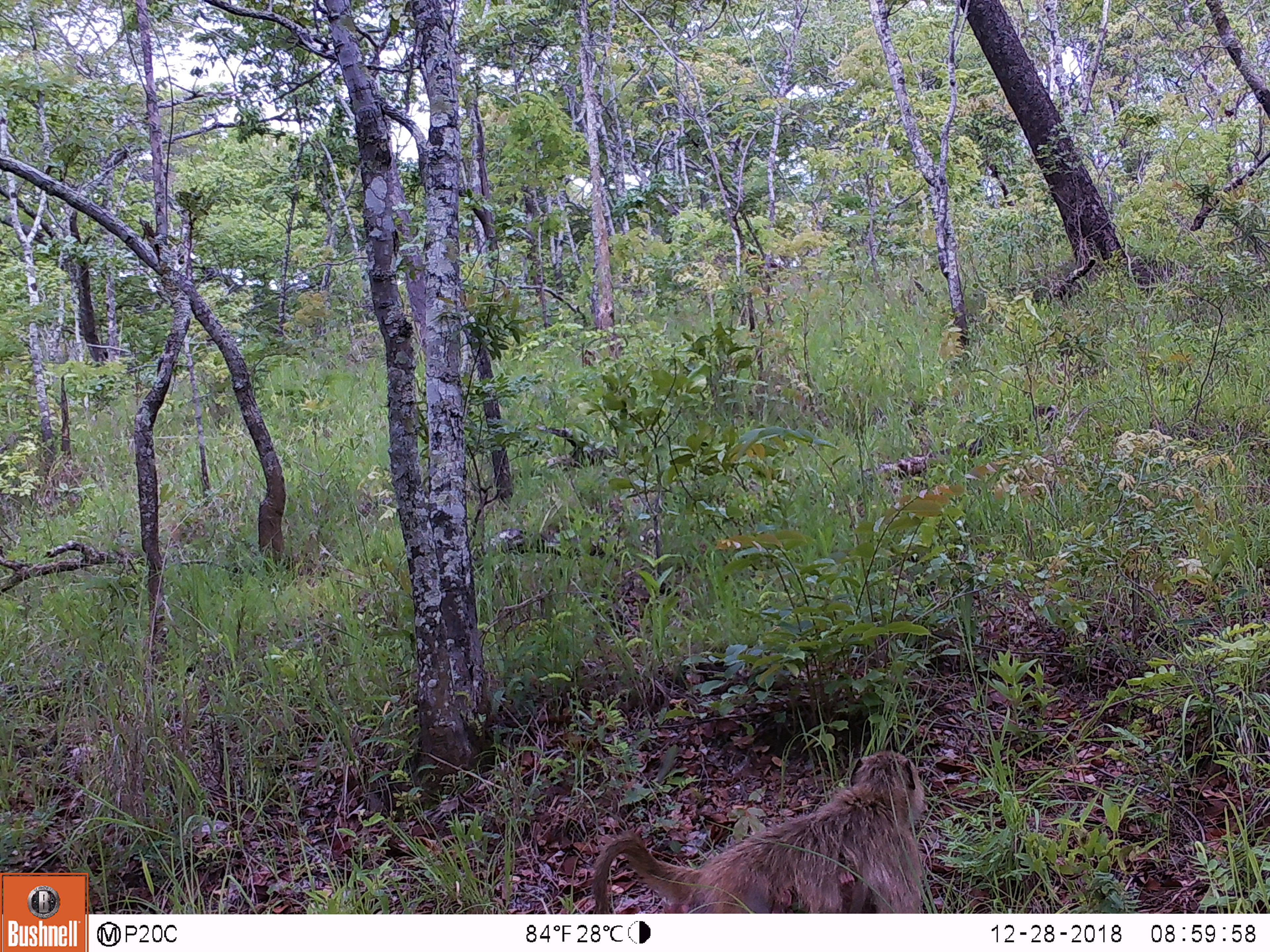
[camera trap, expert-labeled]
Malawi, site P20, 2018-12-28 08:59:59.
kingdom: Animalia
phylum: Chordata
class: Mammalia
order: Primates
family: Cercopithecidae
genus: Papio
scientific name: Papio cynocephalus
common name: yellow baboon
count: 1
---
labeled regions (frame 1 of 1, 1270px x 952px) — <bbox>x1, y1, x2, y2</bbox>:
yellow baboon: <bbox>586, 742, 941, 912</bbox>